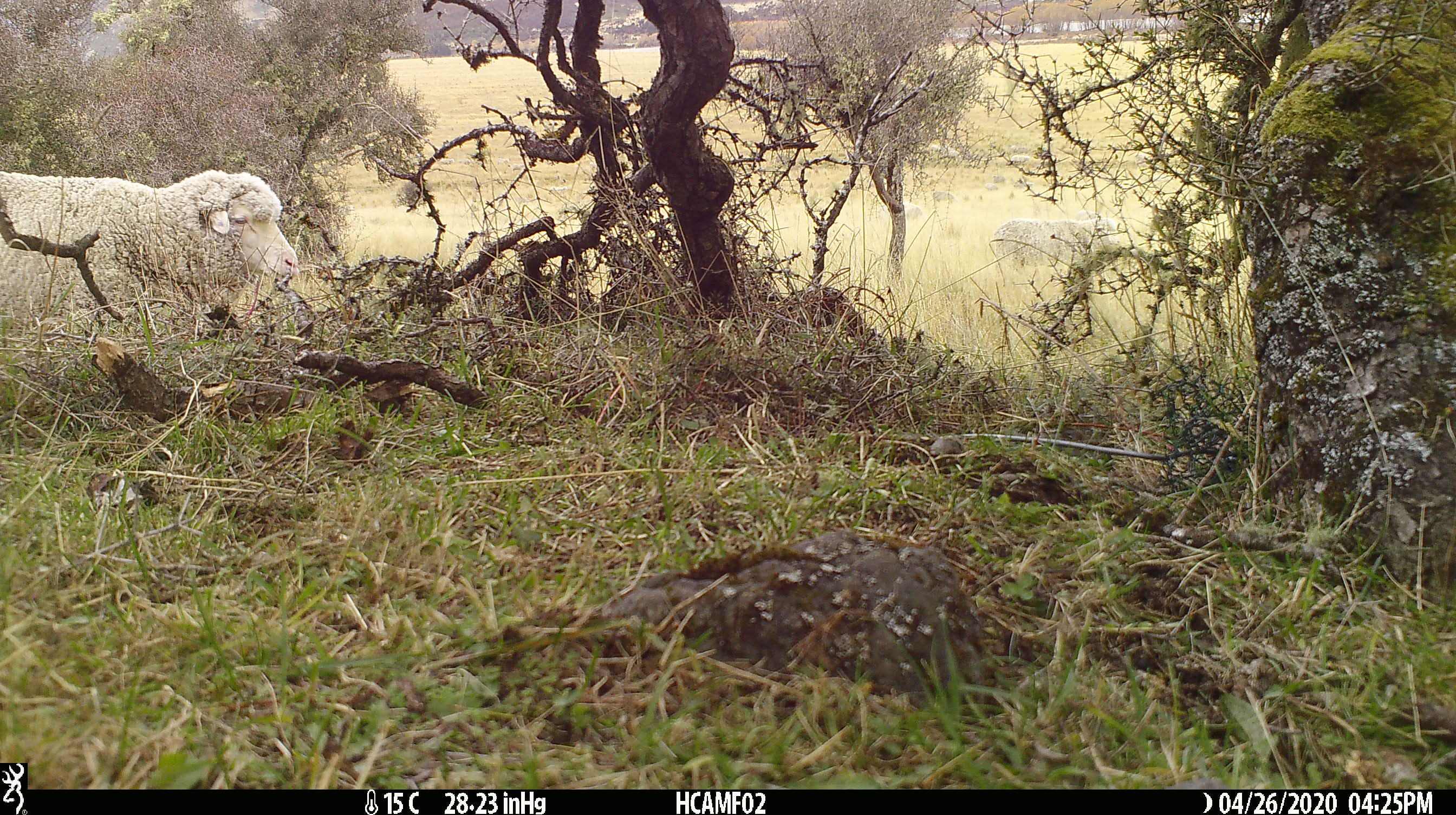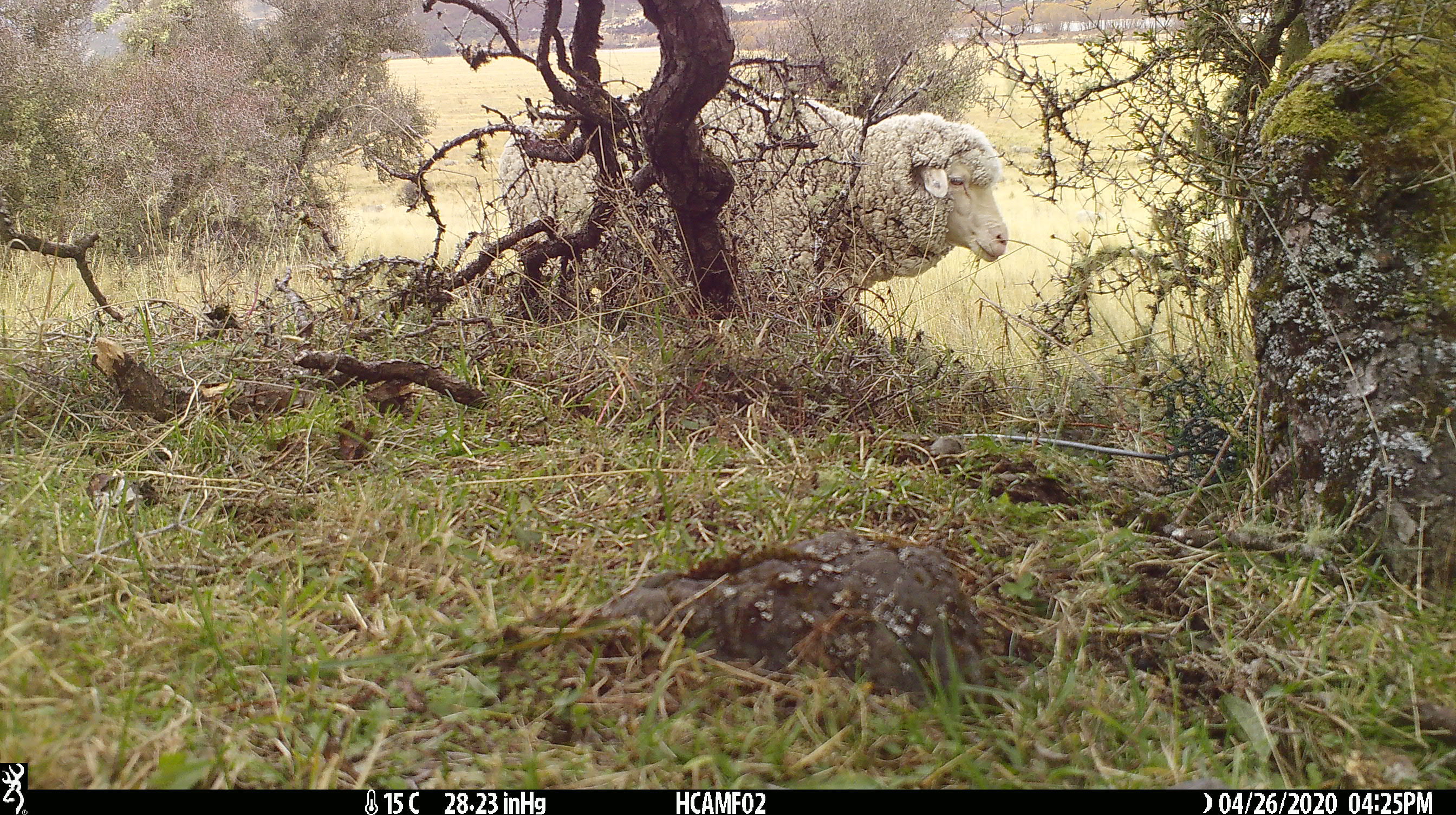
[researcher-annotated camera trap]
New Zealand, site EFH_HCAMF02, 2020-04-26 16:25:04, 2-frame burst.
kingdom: Animalia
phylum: Chordata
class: Mammalia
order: Artiodactyla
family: Bovidae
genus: Ovis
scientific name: Ovis aries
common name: domestic sheep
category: sheep